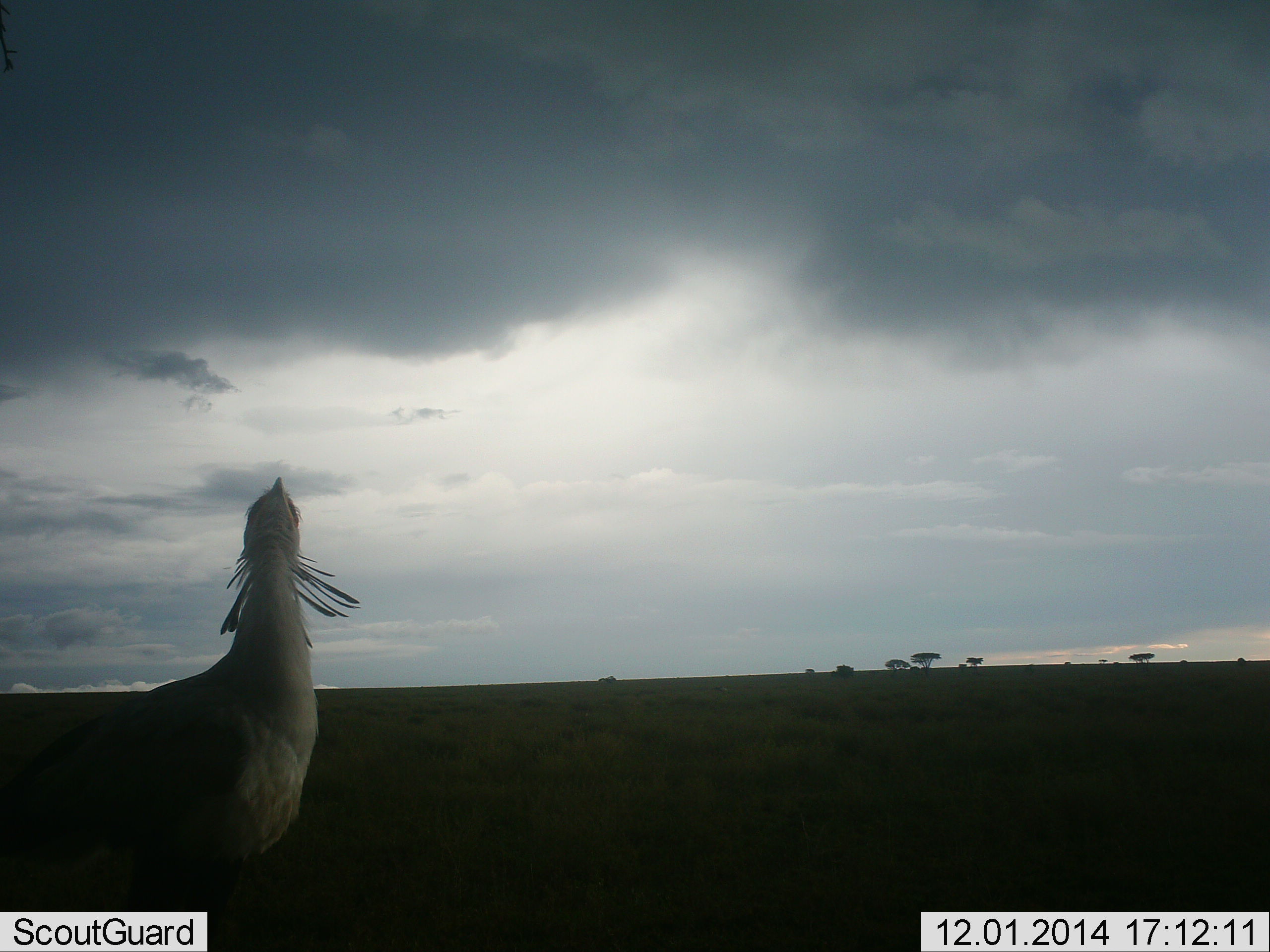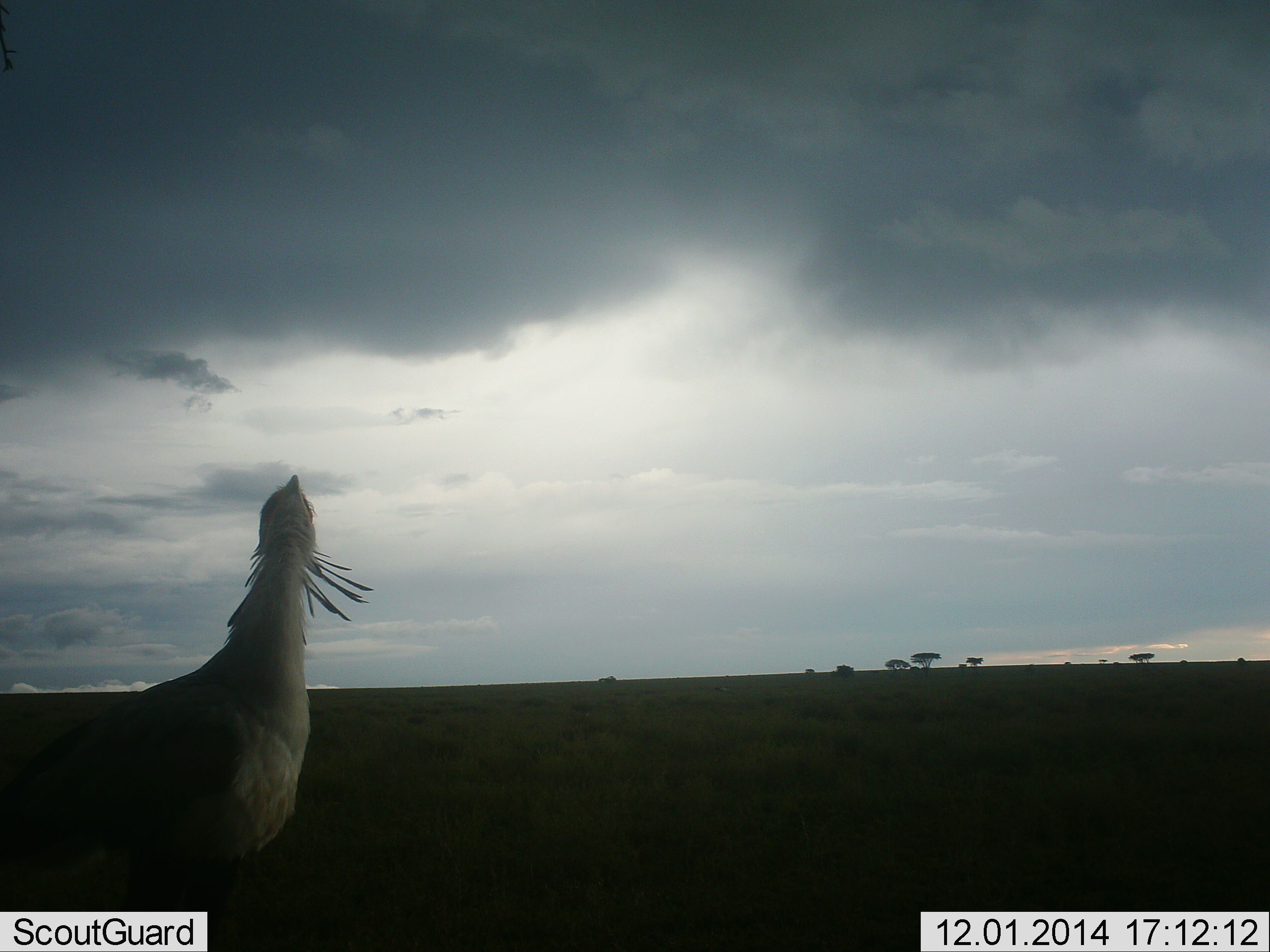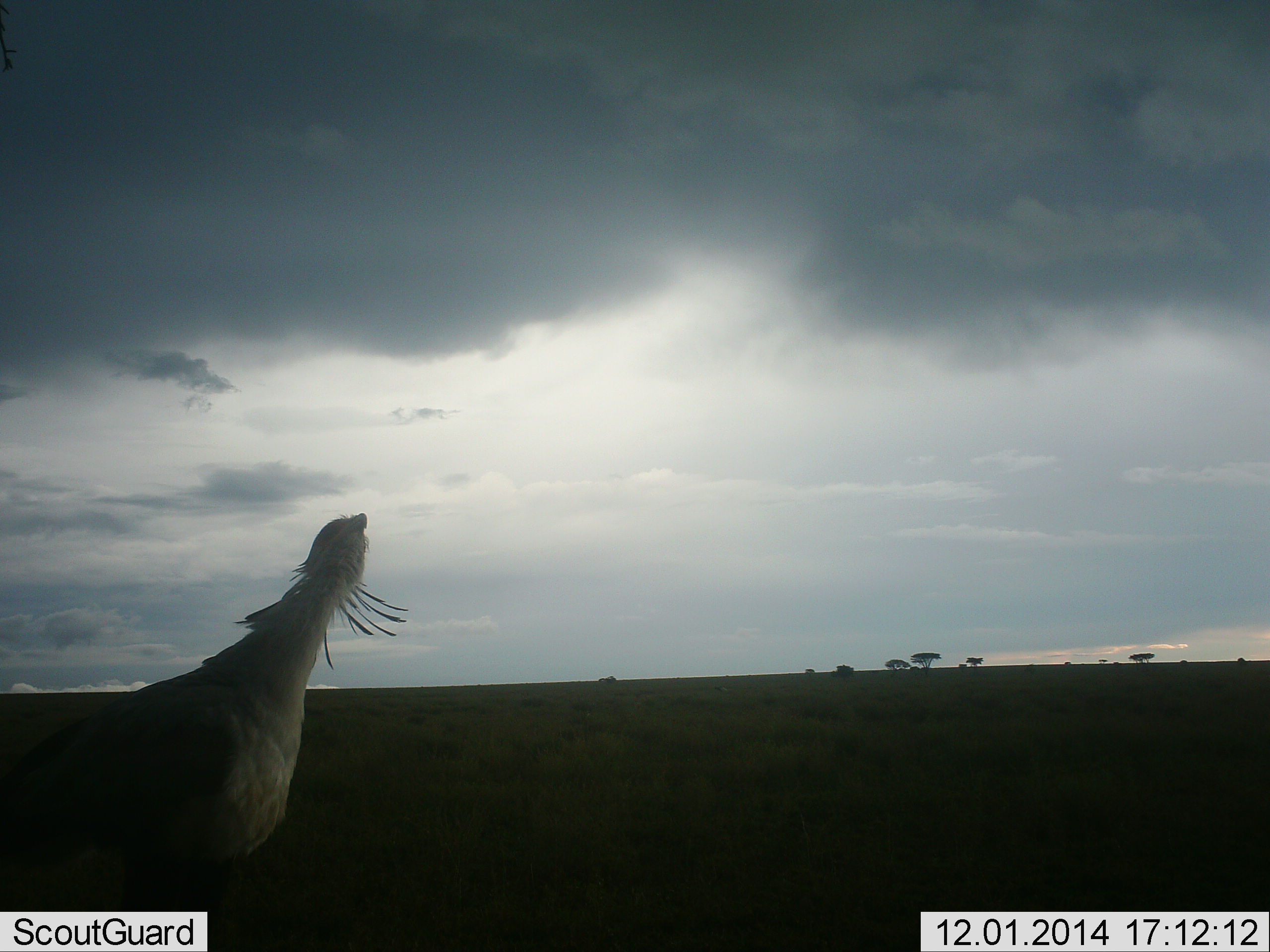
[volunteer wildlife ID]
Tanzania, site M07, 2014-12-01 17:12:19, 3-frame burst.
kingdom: Animalia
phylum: Chordata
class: Aves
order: Accipitriformes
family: Sagittariidae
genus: Sagittarius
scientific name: Sagittarius serpentarius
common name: secretary bird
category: secretarybird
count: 1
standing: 90%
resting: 0%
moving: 10%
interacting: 10%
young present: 0%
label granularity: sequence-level